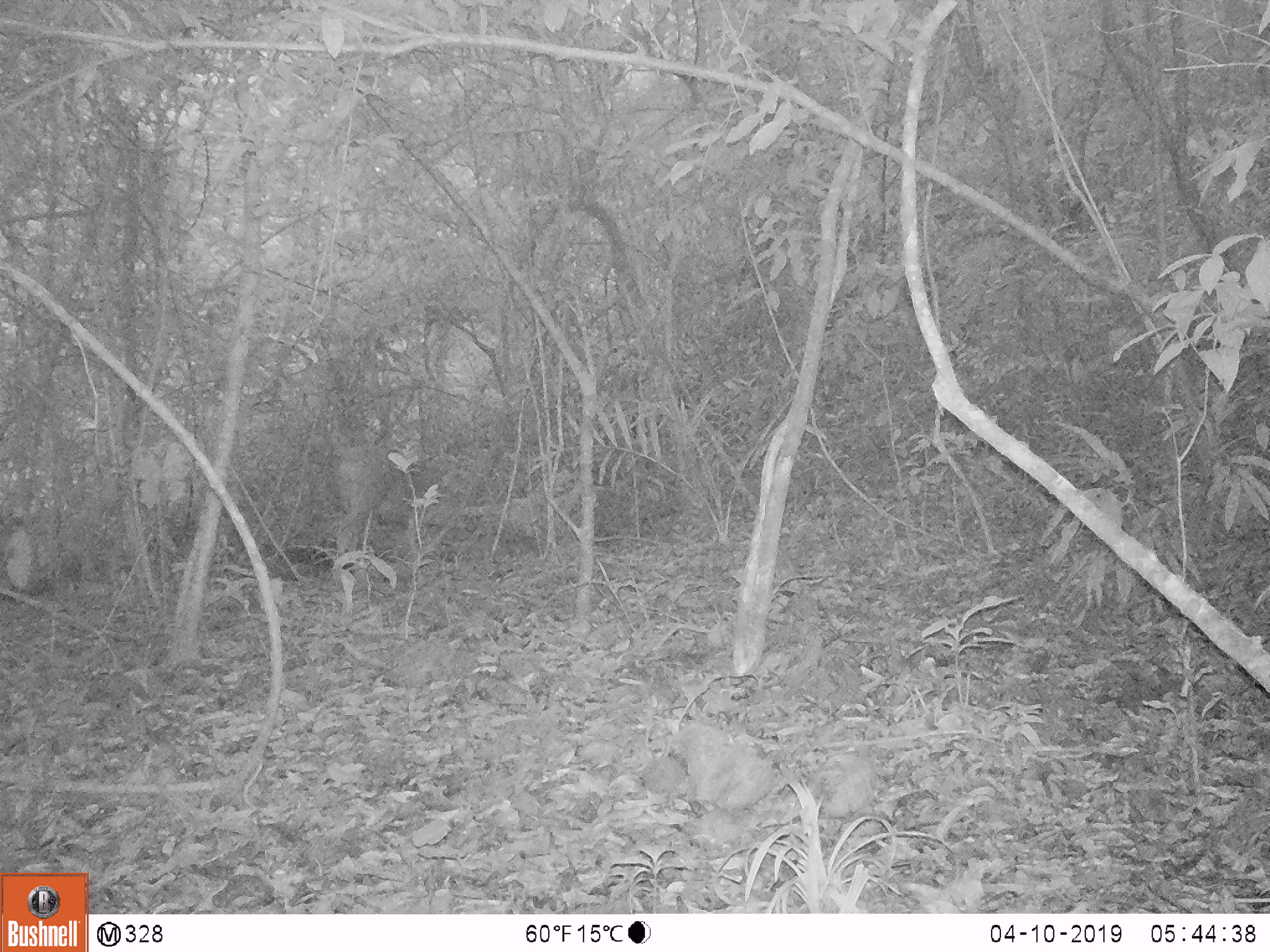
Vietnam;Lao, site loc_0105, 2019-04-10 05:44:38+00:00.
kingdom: Animalia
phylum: Chordata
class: Mammalia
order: Artiodactyla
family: Cervidae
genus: Rusa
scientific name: Rusa unicolor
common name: sambar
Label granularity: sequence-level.